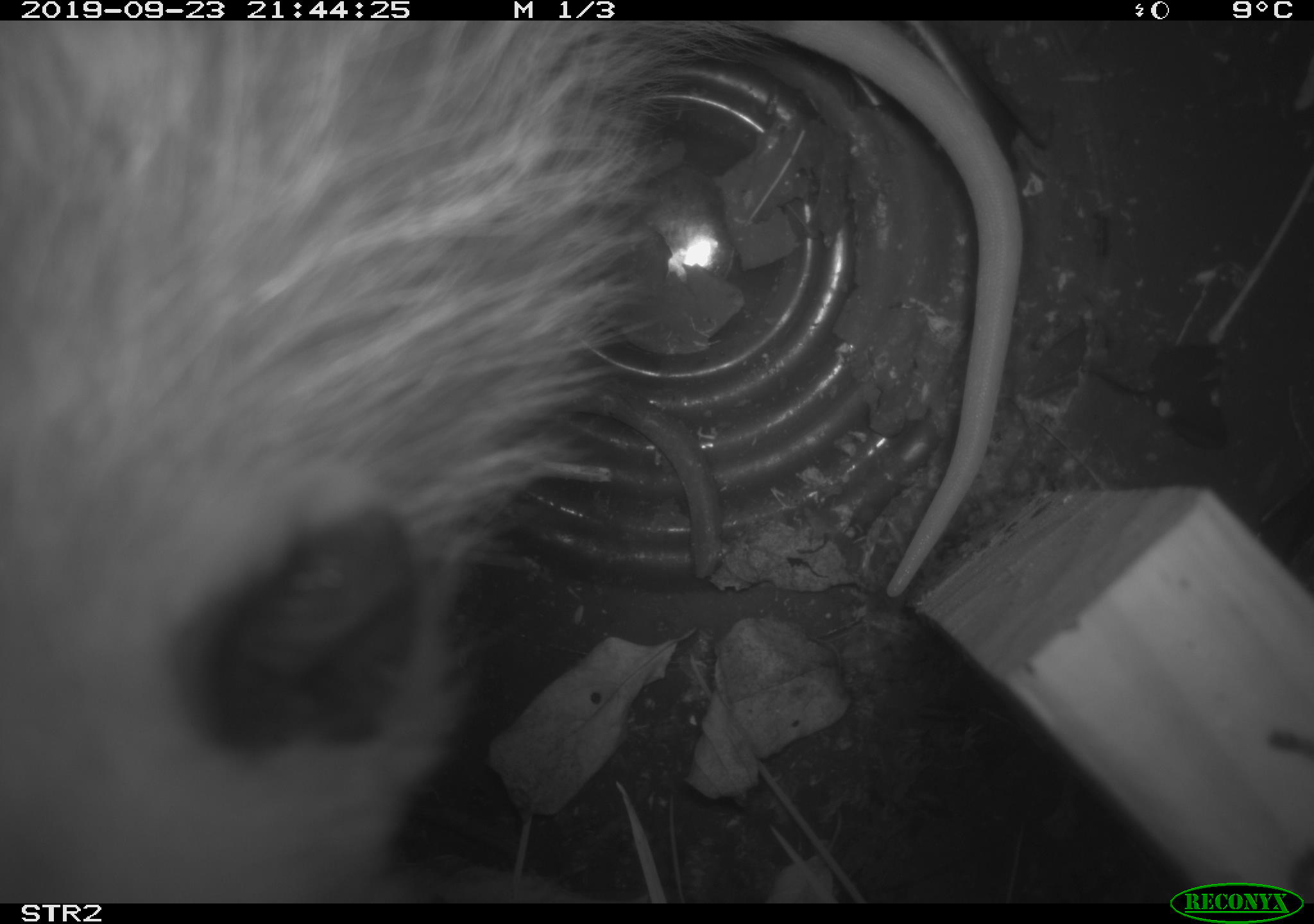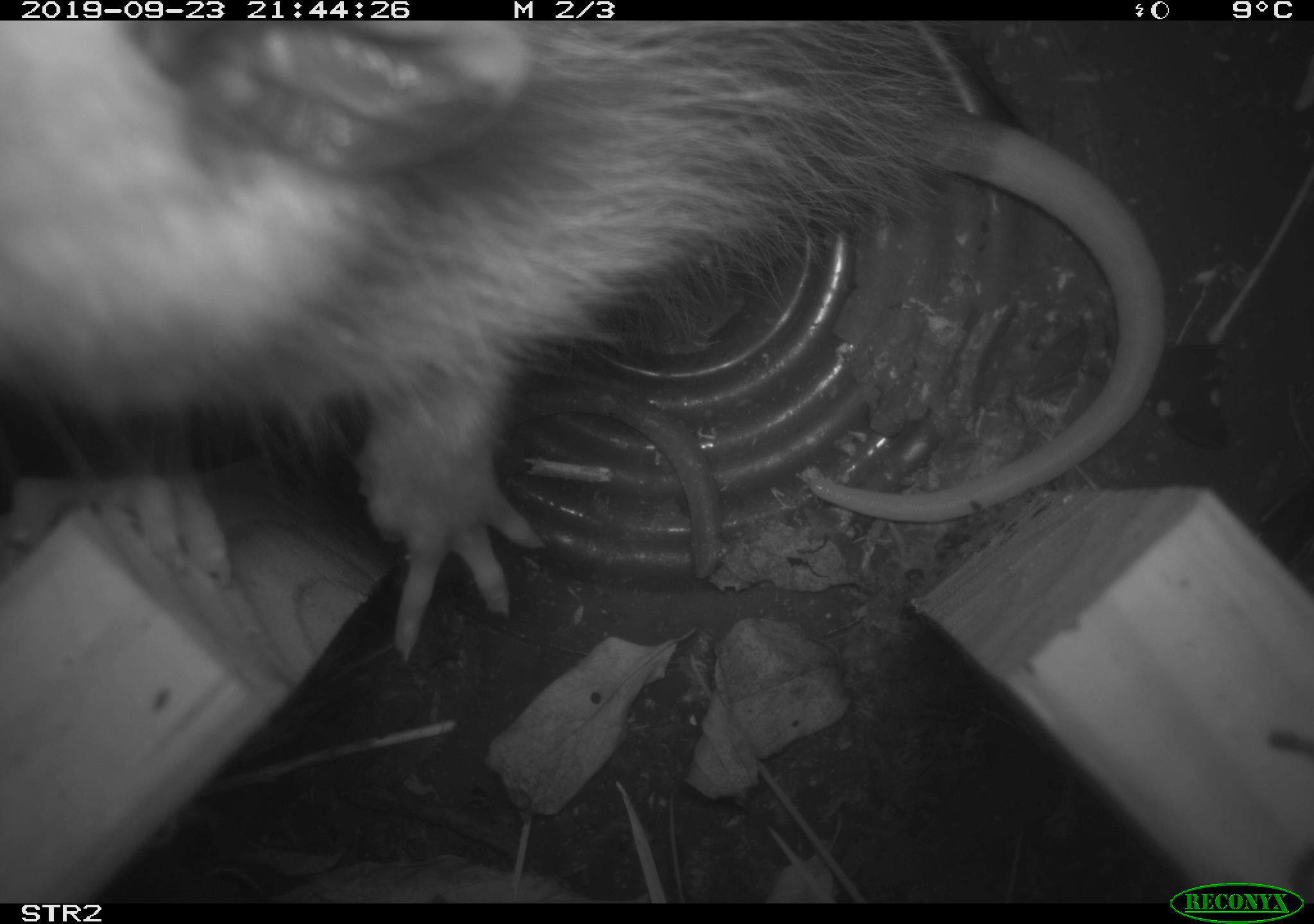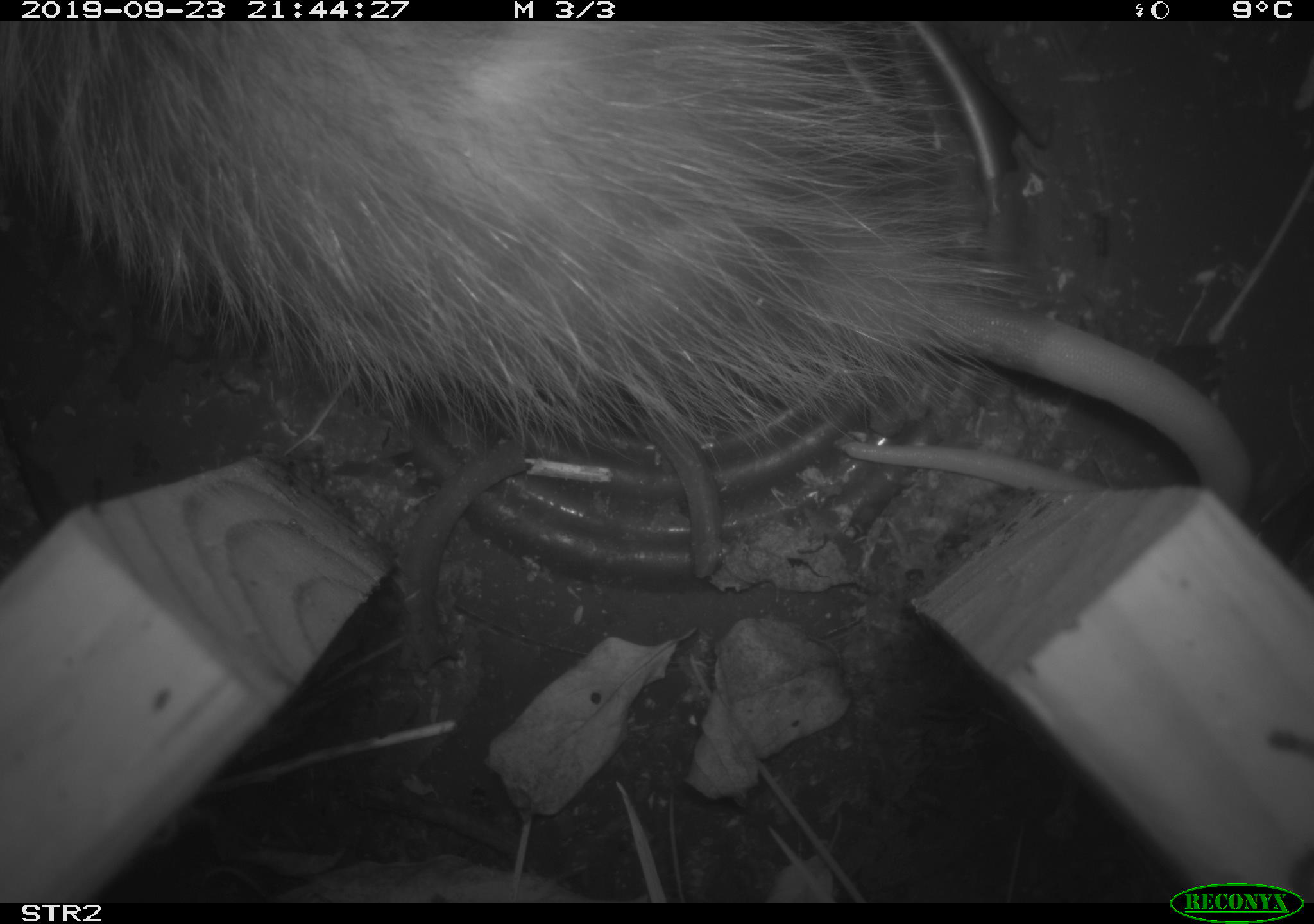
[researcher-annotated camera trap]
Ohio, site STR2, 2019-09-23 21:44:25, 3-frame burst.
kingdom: Animalia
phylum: Chordata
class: Mammalia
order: Didelphimorphia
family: Didelphidae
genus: Didelphis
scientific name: Didelphis virginiana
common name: virginia opossum